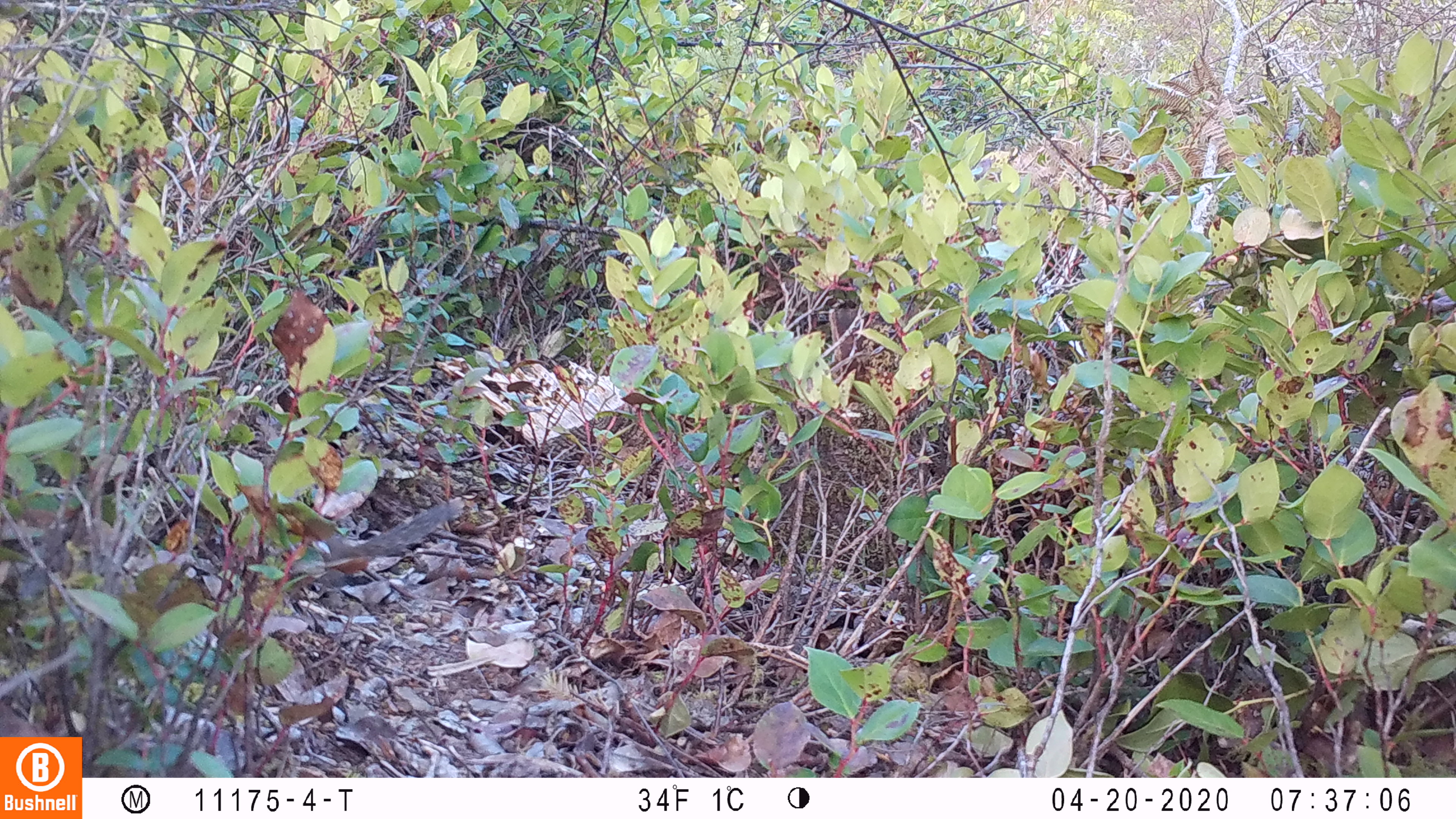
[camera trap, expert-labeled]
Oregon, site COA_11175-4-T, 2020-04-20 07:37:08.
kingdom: Animalia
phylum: Chordata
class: Mammalia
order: Rodentia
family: Sciuridae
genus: Neotamias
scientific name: Neotamias townsendii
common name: townsend's chipmunk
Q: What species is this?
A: Townsend's chipmunk (Neotamias townsendii).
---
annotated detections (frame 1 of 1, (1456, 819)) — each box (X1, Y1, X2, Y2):
townsend's chipmunk: (318, 493, 467, 587)